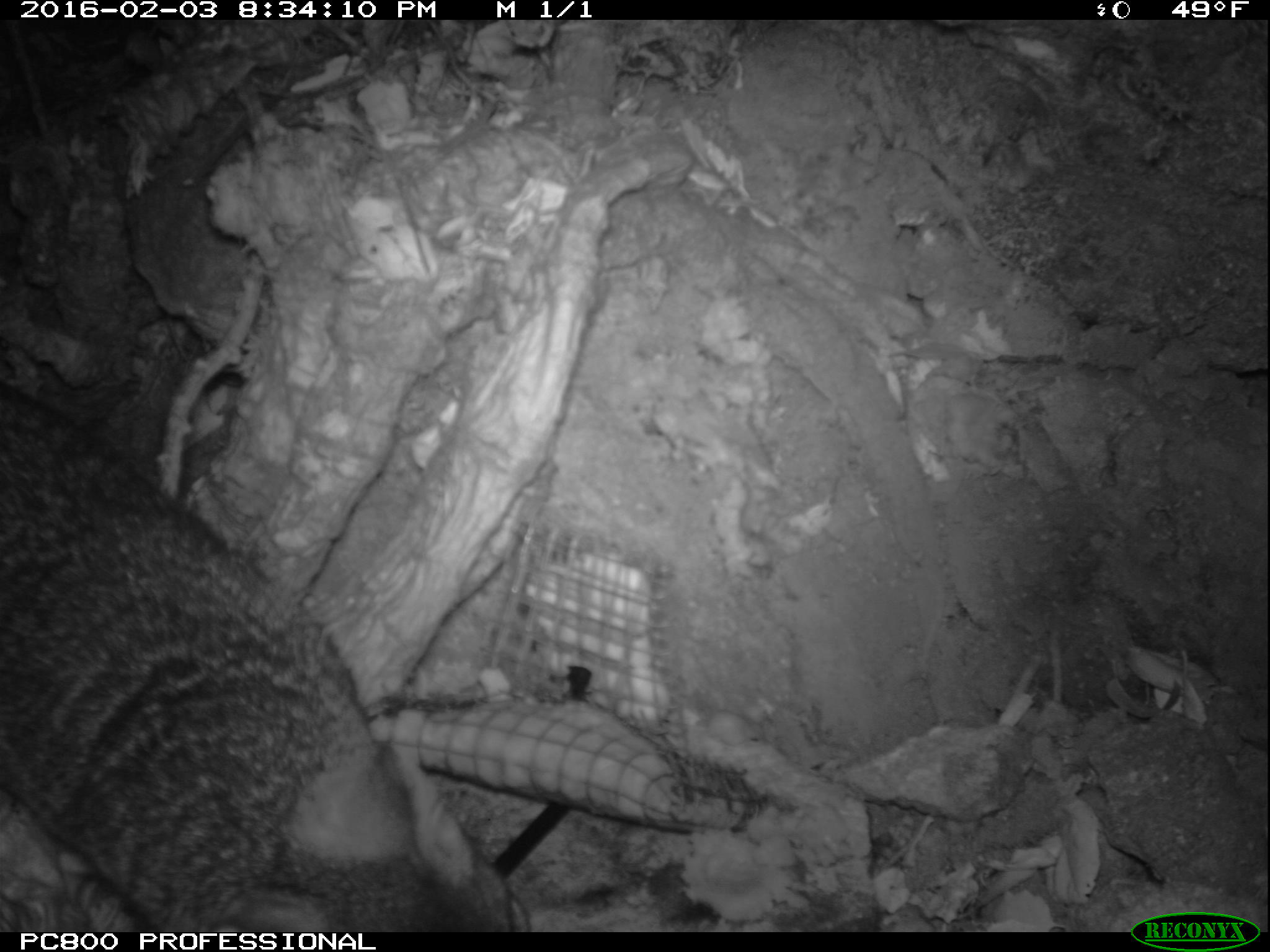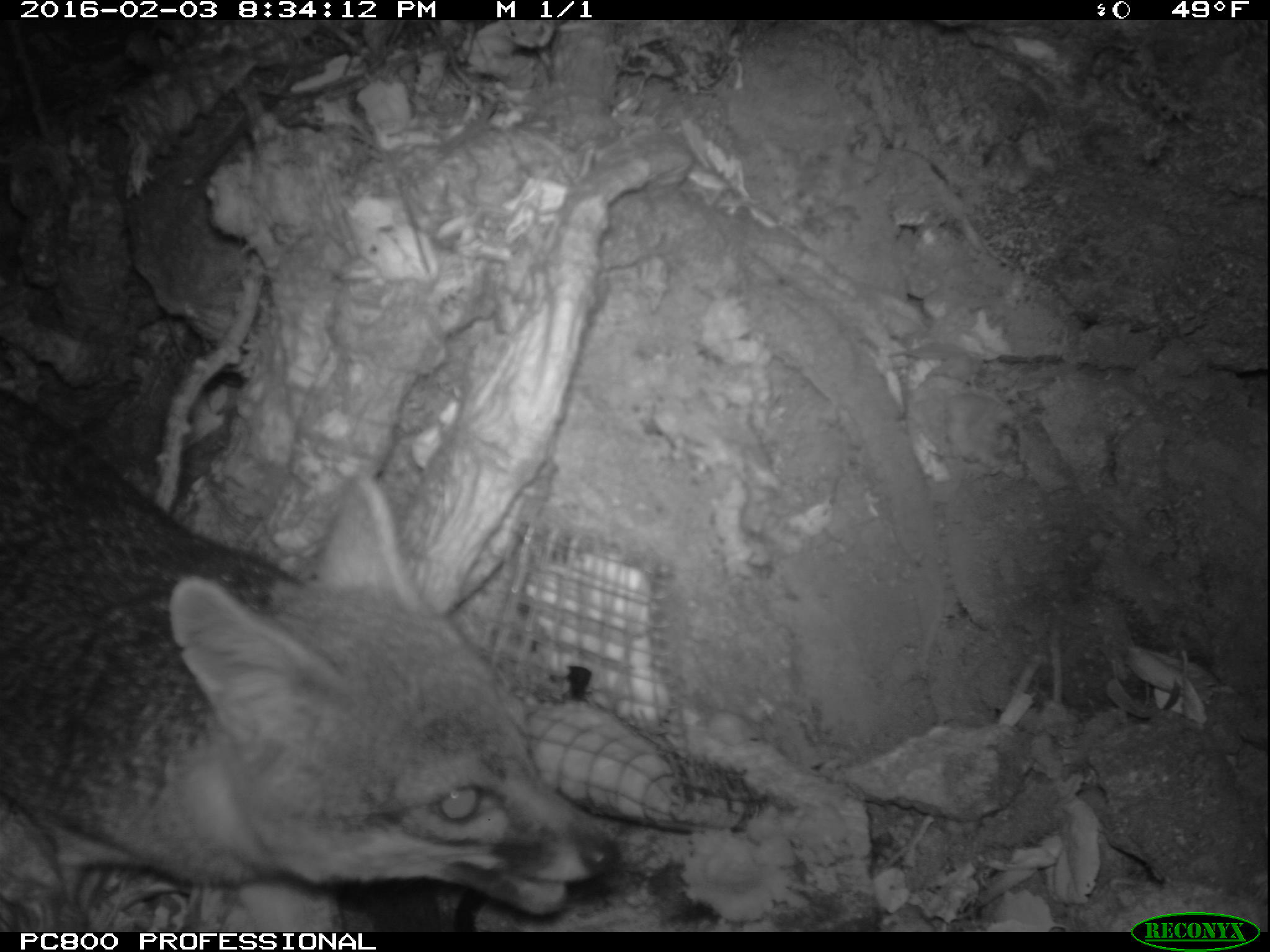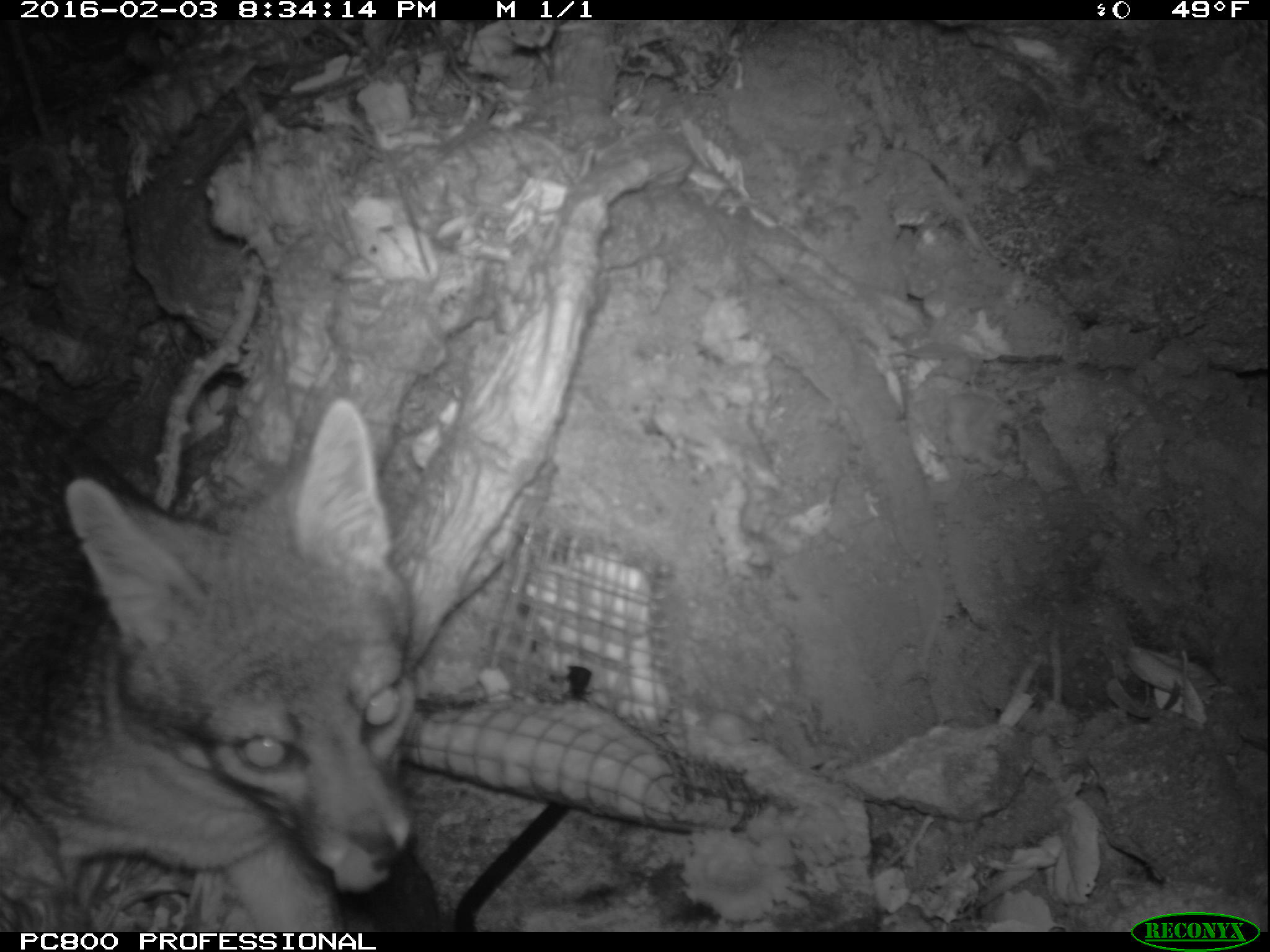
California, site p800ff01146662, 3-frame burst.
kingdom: Animalia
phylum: Chordata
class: Mammalia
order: Carnivora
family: Canidae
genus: Urocyon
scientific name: Urocyon littoralis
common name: island fox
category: fox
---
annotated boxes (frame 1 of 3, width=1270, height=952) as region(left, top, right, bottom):
fox: region(0, 381, 529, 932)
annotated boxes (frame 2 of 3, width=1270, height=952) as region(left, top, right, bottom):
fox: region(0, 386, 619, 932)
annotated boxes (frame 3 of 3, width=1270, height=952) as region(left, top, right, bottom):
fox: region(0, 384, 413, 931)